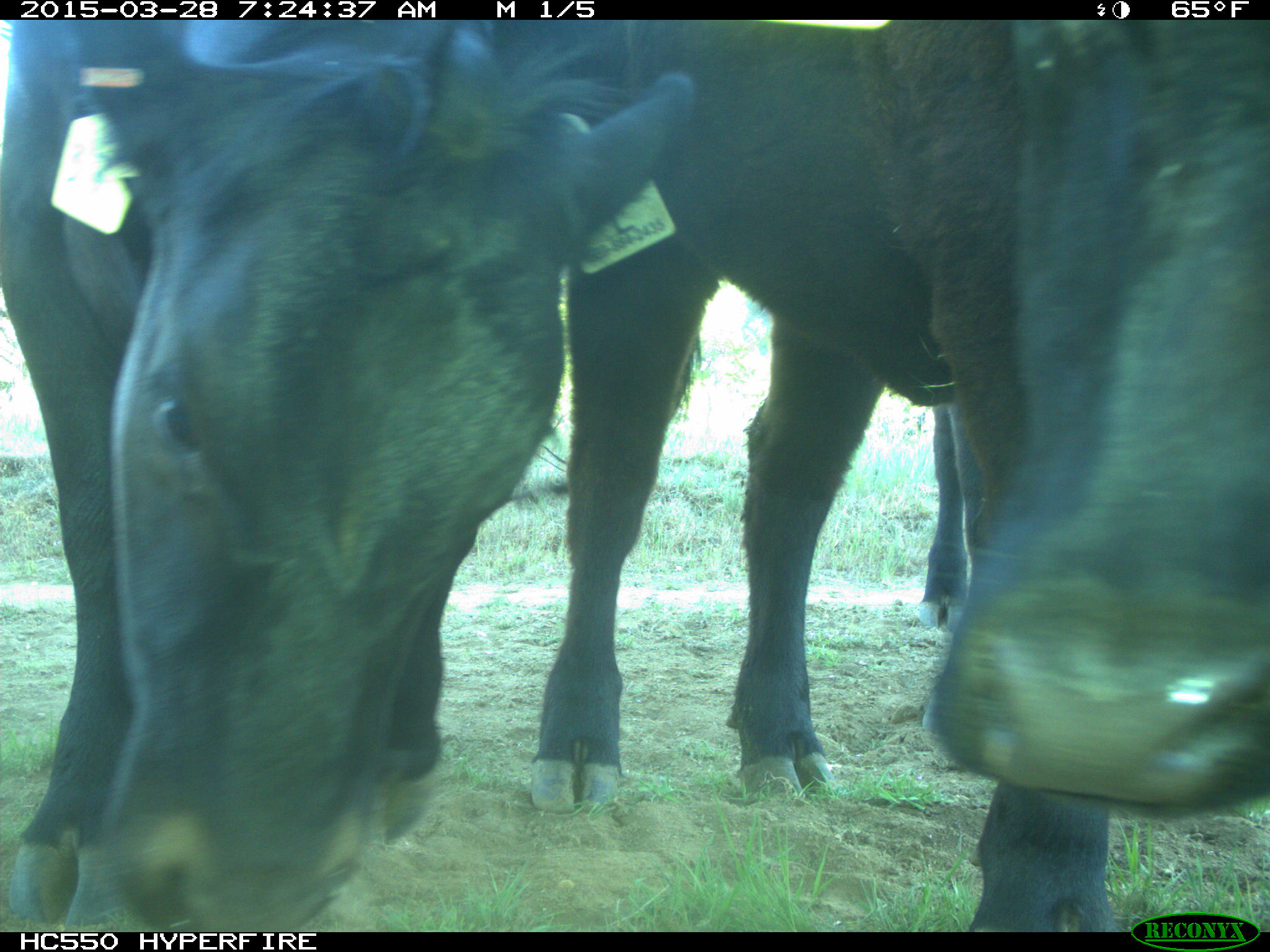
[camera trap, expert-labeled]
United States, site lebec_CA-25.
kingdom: Animalia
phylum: Chordata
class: Mammalia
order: Artiodactyla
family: Bovidae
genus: Bos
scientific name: Bos taurus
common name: domestic cow